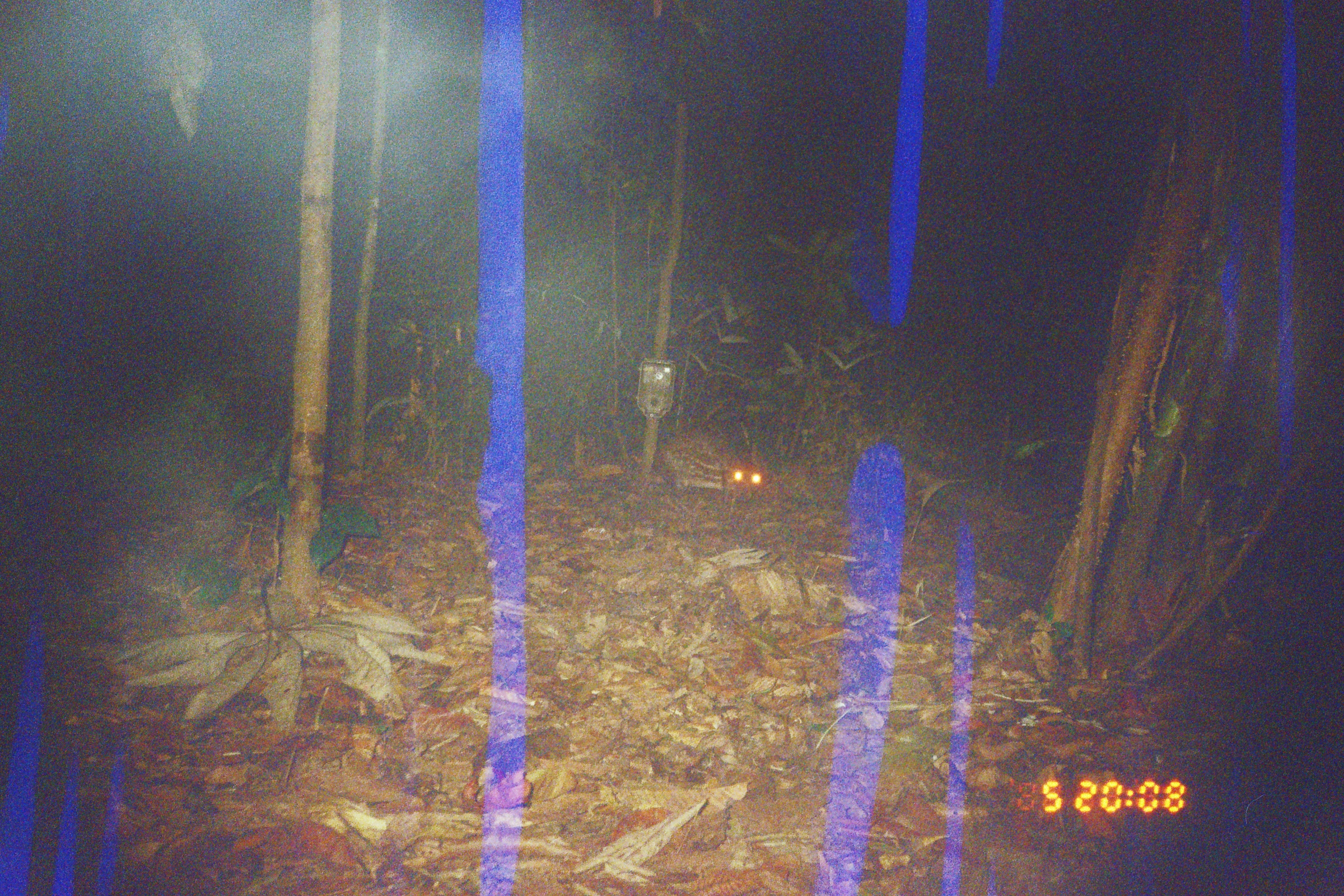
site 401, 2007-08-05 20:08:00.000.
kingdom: Animalia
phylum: Chordata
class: Mammalia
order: Rodentia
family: Cuniculidae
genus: Cuniculus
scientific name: Cuniculus paca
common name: spotted paca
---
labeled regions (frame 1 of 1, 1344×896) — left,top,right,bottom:
cuniculus paca: 627,426,767,505